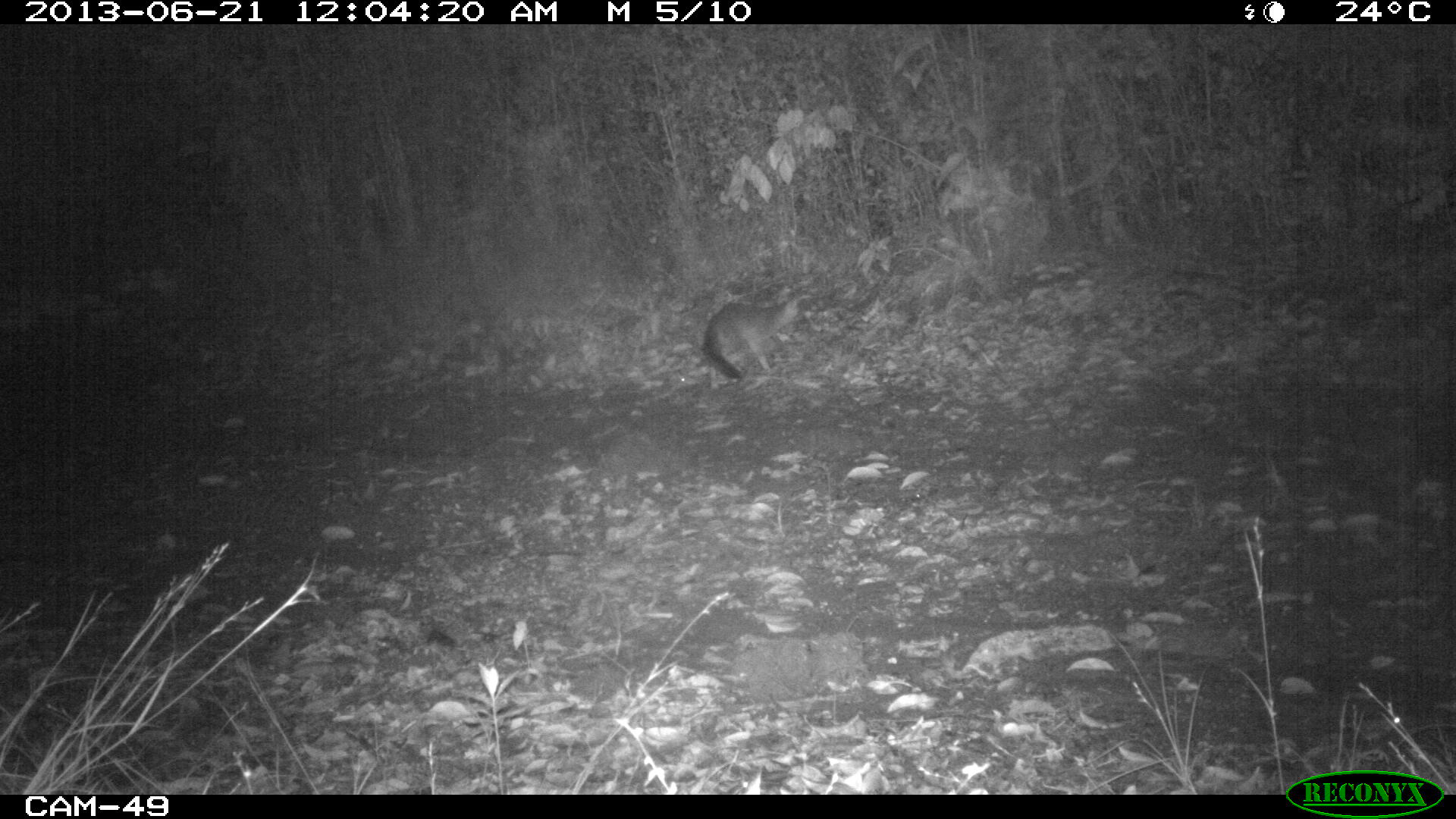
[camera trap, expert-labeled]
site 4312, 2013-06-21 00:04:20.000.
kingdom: Animalia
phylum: Chordata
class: Mammalia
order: Carnivora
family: Canidae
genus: Urocyon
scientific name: Urocyon cinereoargenteus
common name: gray fox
Urocyon cinereoargenteus (gray fox), count 1.